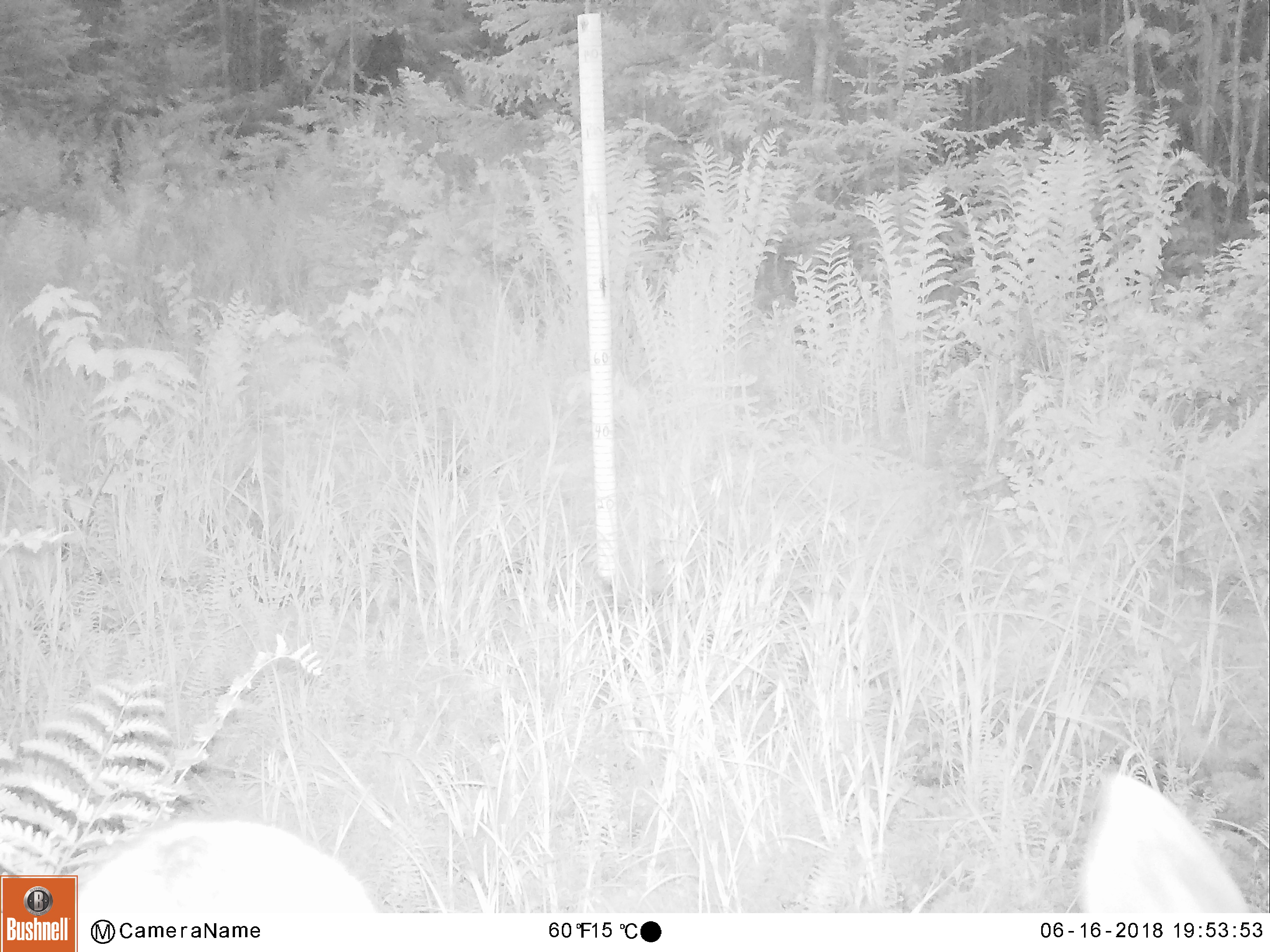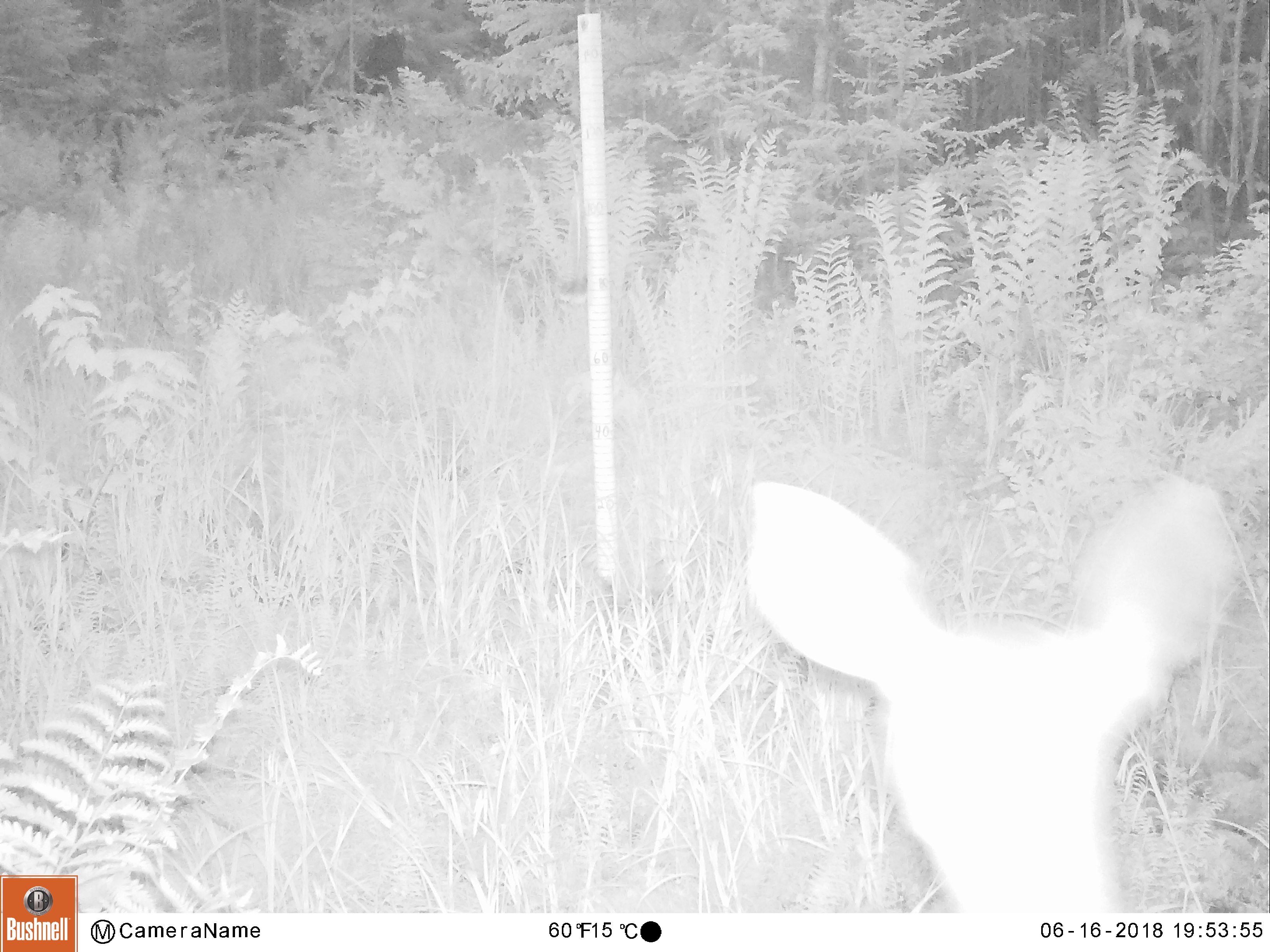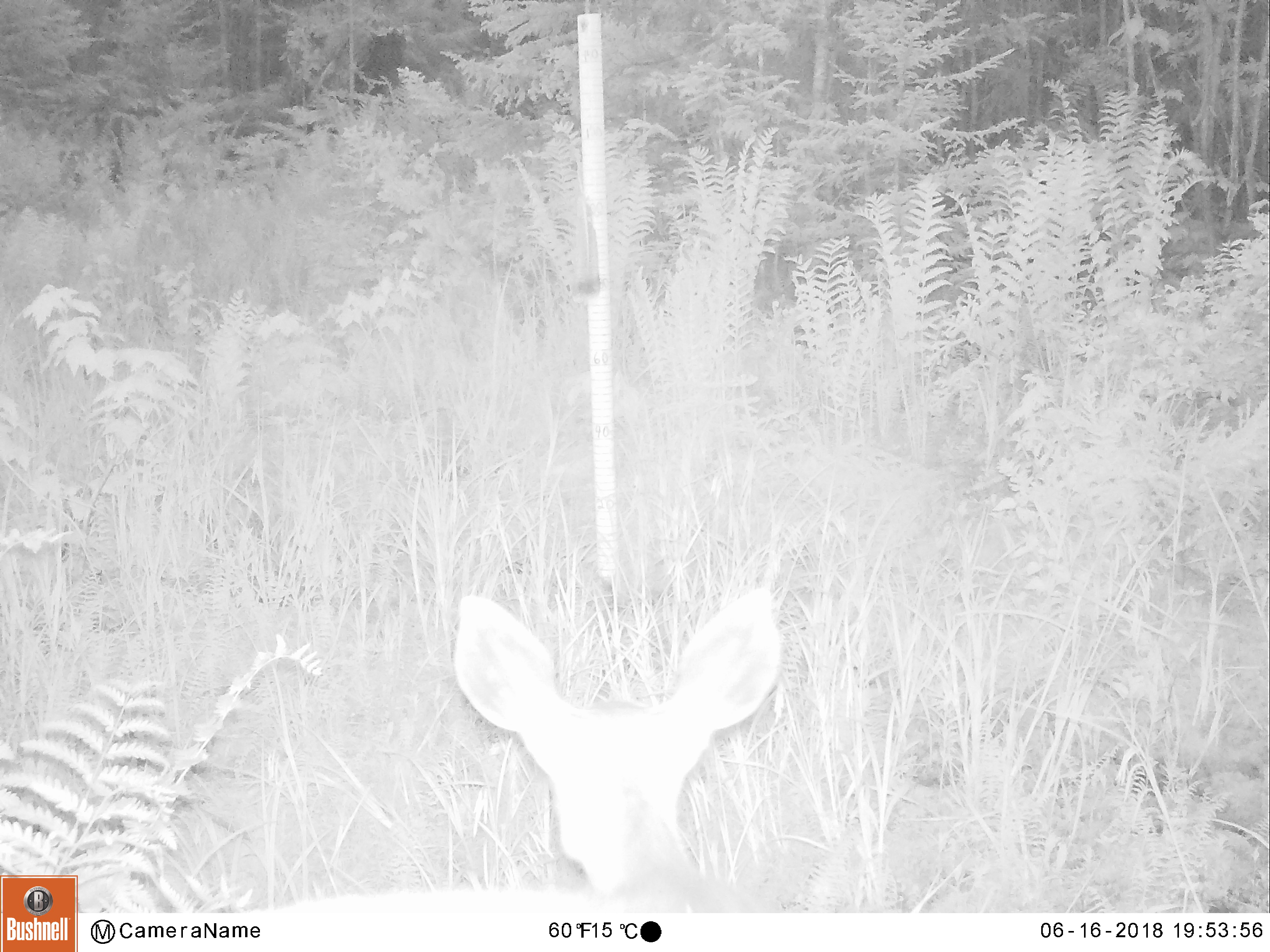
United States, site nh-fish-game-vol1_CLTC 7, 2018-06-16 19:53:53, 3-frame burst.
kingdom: Animalia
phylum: Chordata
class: Mammalia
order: Artiodactyla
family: Cervidae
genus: Odocoileus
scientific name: Odocoileus virginianus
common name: white-tailed deer